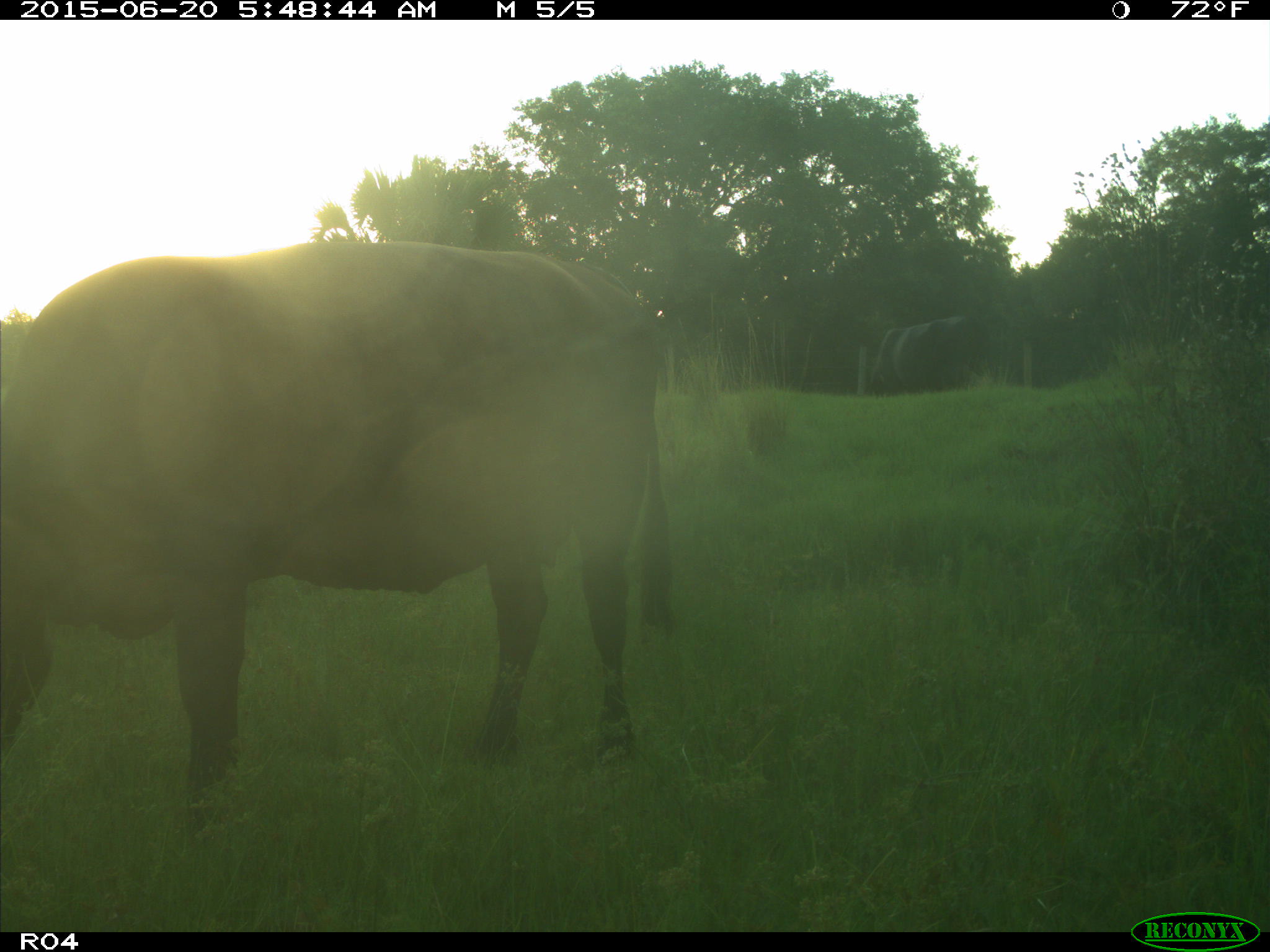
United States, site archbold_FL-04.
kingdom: Animalia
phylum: Chordata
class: Mammalia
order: Artiodactyla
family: Bovidae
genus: Bos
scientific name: Bos taurus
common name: domestic cow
Bos taurus (domestic cow).